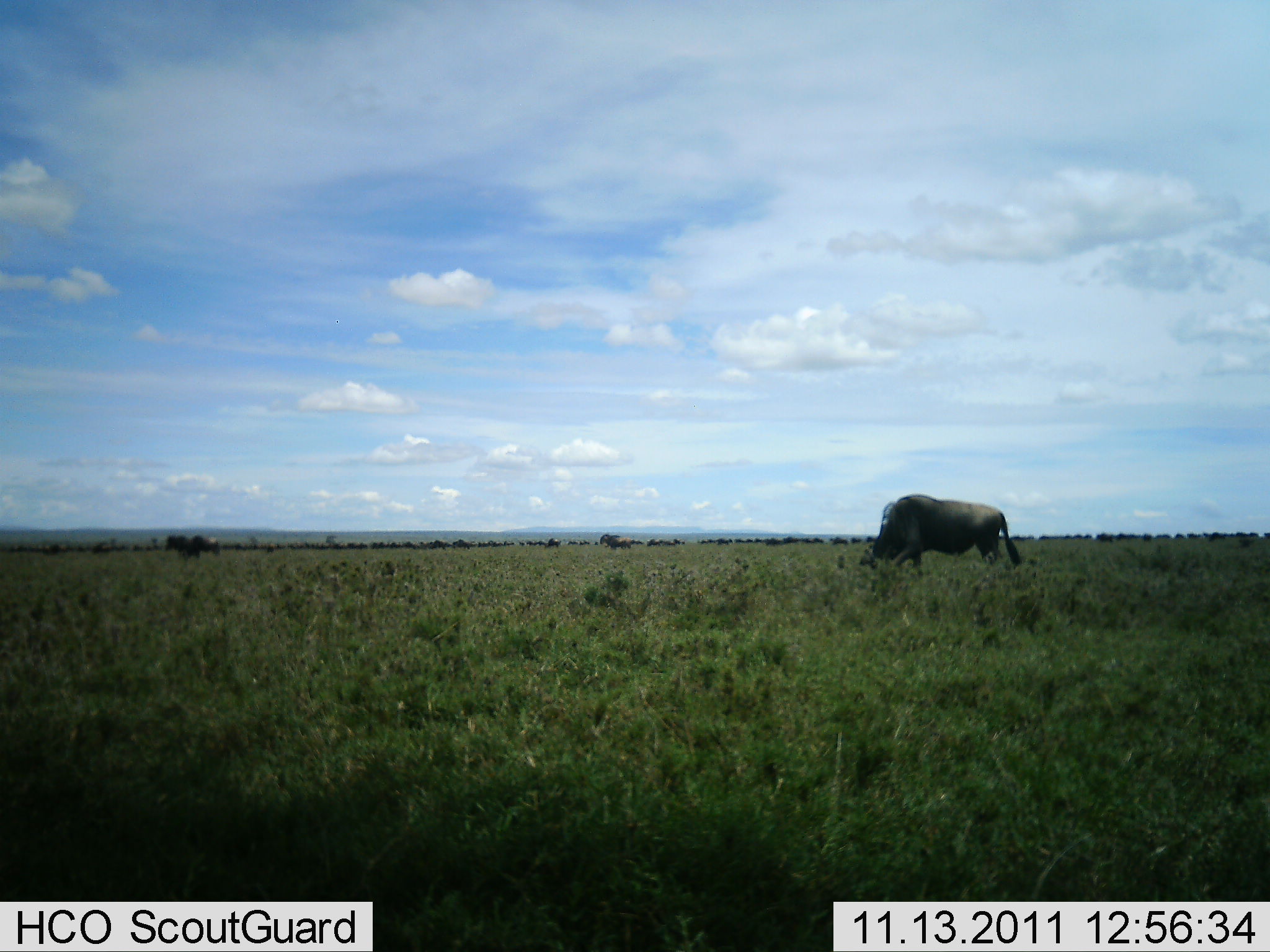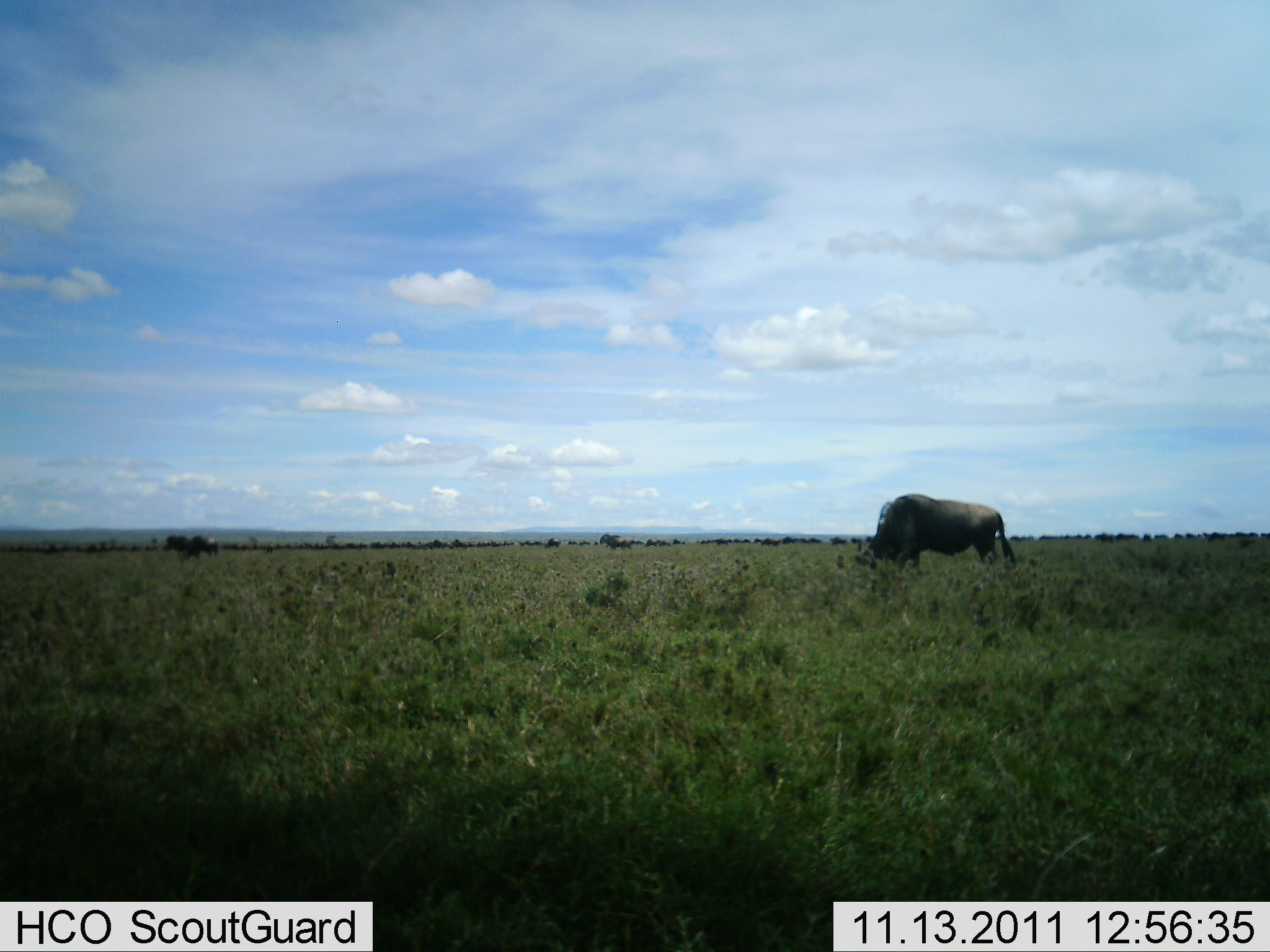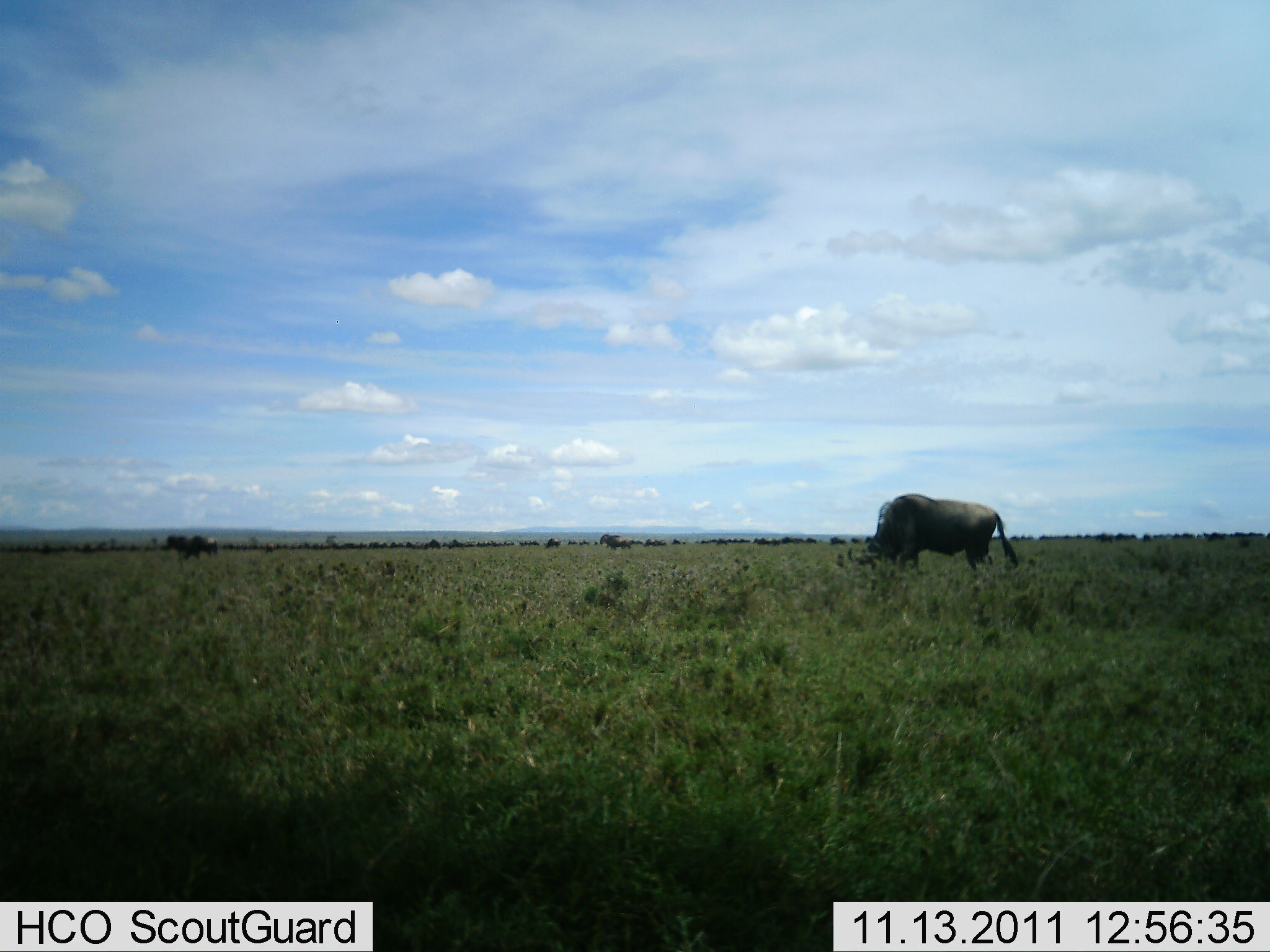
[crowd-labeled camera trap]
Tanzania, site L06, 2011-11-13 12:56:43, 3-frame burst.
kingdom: Animalia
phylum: Chordata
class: Mammalia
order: Artiodactyla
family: Bovidae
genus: Connochaetes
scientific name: Connochaetes taurinus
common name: blue wildebeest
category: wildebeest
Wildebeest (blue wildebeest) (Connochaetes taurinus), count 11-50. Behavior (volunteer vote fractions): standing 55%, resting 9%, moving 55%, interacting 9%. Young present (vote fraction): 0%. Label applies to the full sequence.